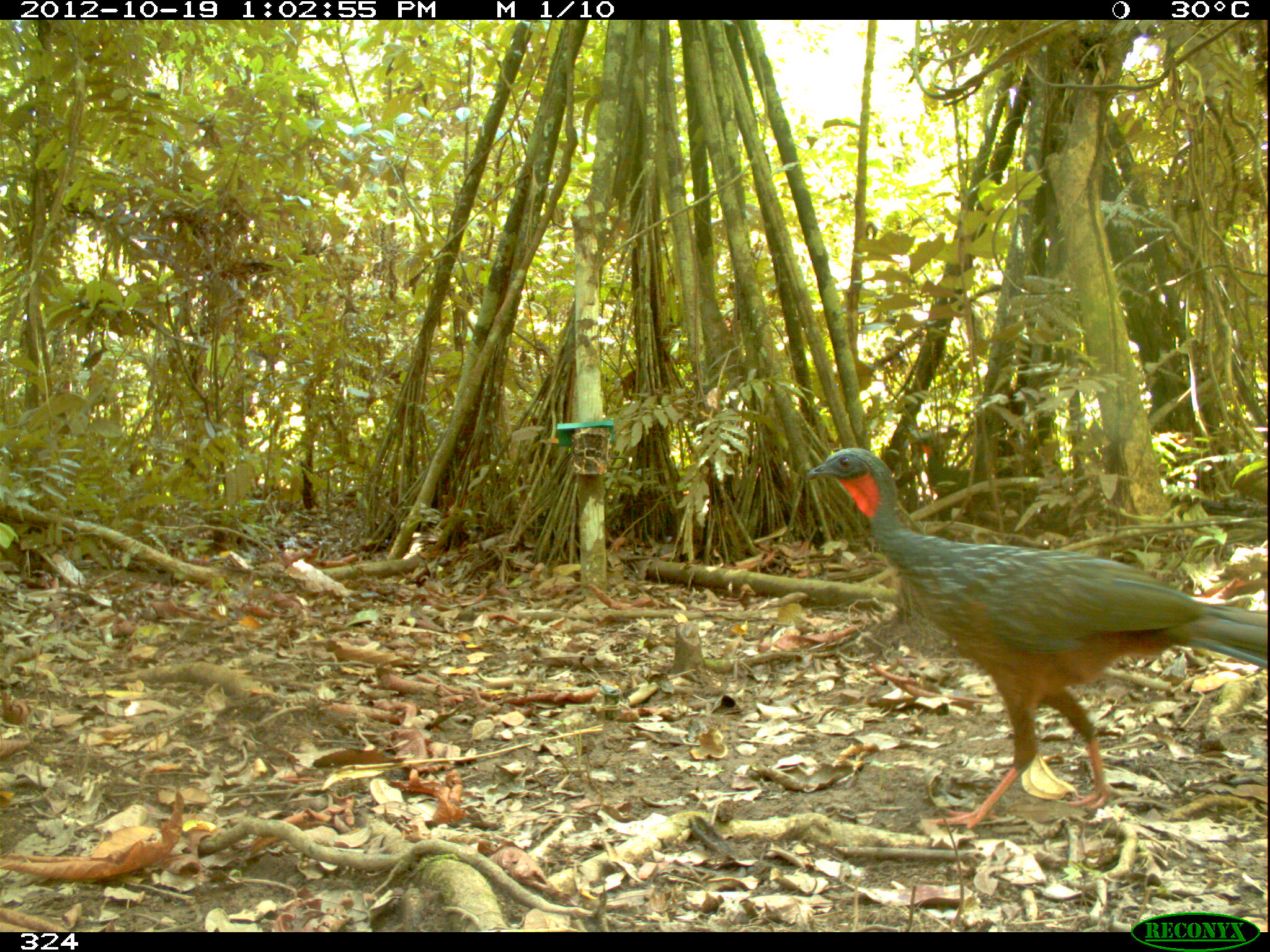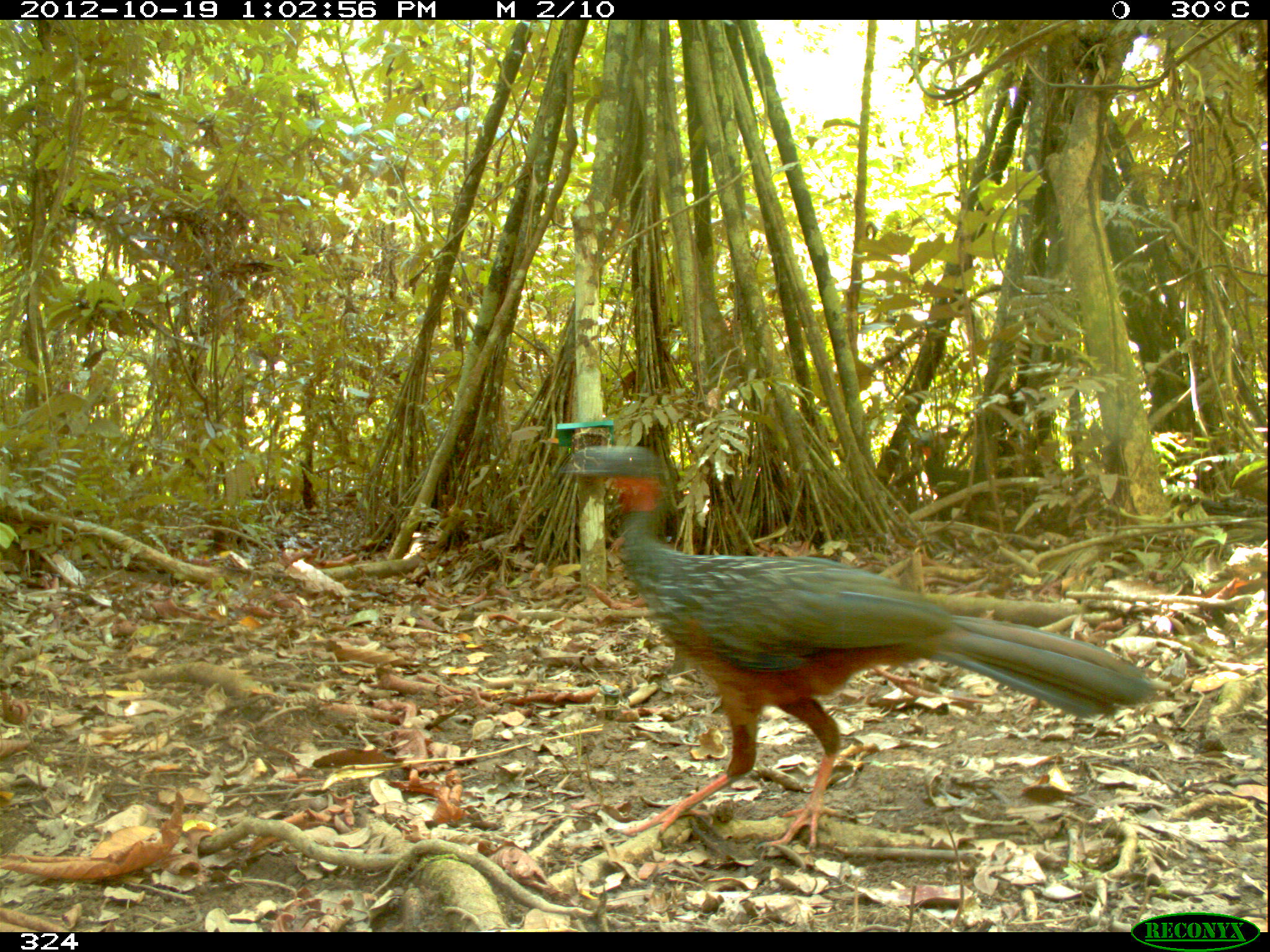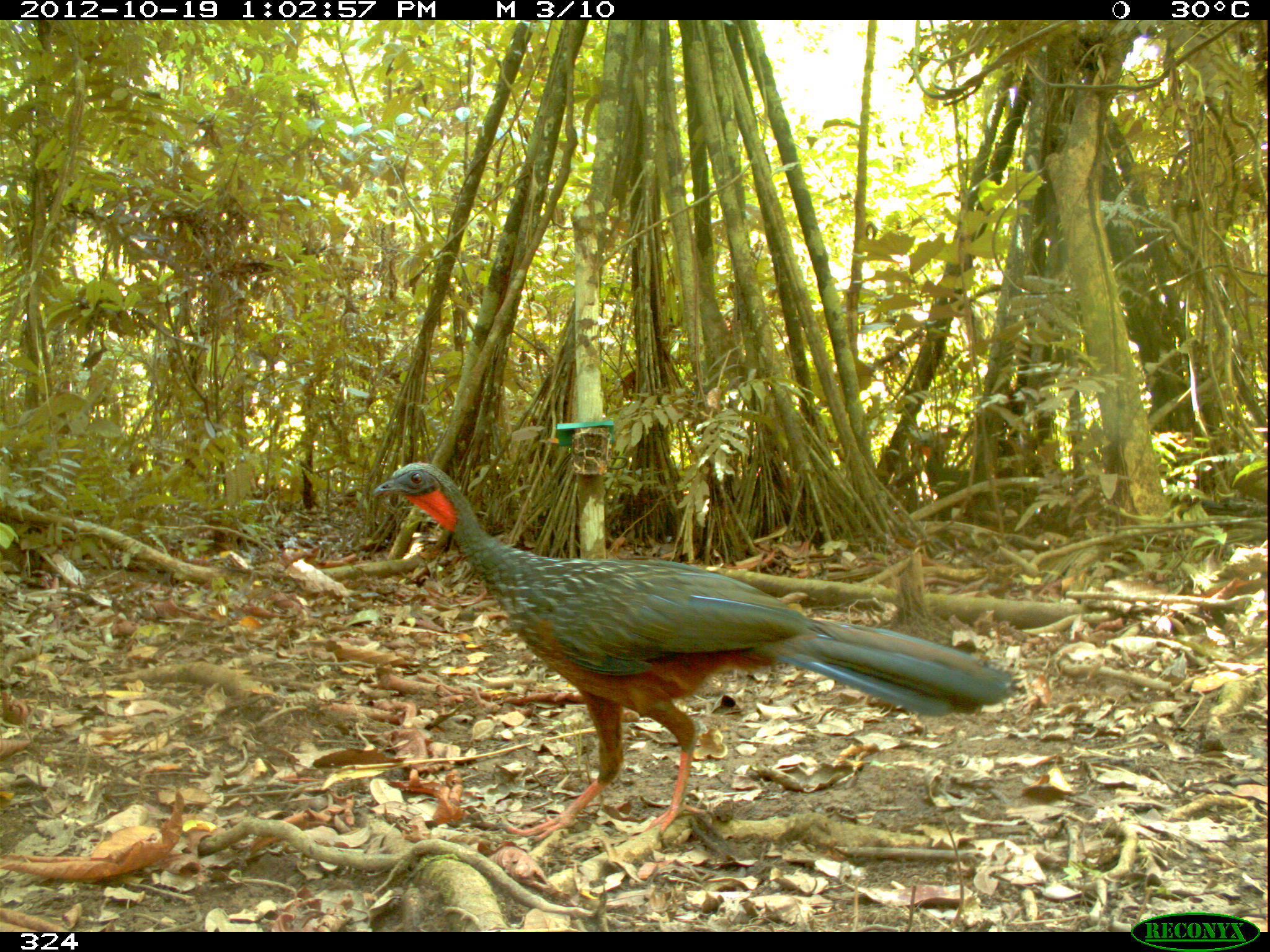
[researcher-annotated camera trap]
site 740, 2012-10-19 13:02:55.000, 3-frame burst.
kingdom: Animalia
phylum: Chordata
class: Aves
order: Galliformes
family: Cracidae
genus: Penelope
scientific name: Penelope jacquacu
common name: spix's guan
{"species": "Penelope jacquacu (spix's guan)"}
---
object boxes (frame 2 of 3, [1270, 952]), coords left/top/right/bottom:
penelope jacquacu: 561/443/1161/848; 917/438/973/508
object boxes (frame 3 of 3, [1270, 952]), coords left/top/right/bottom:
penelope jacquacu: 372/460/1011/840; 911/435/971/508